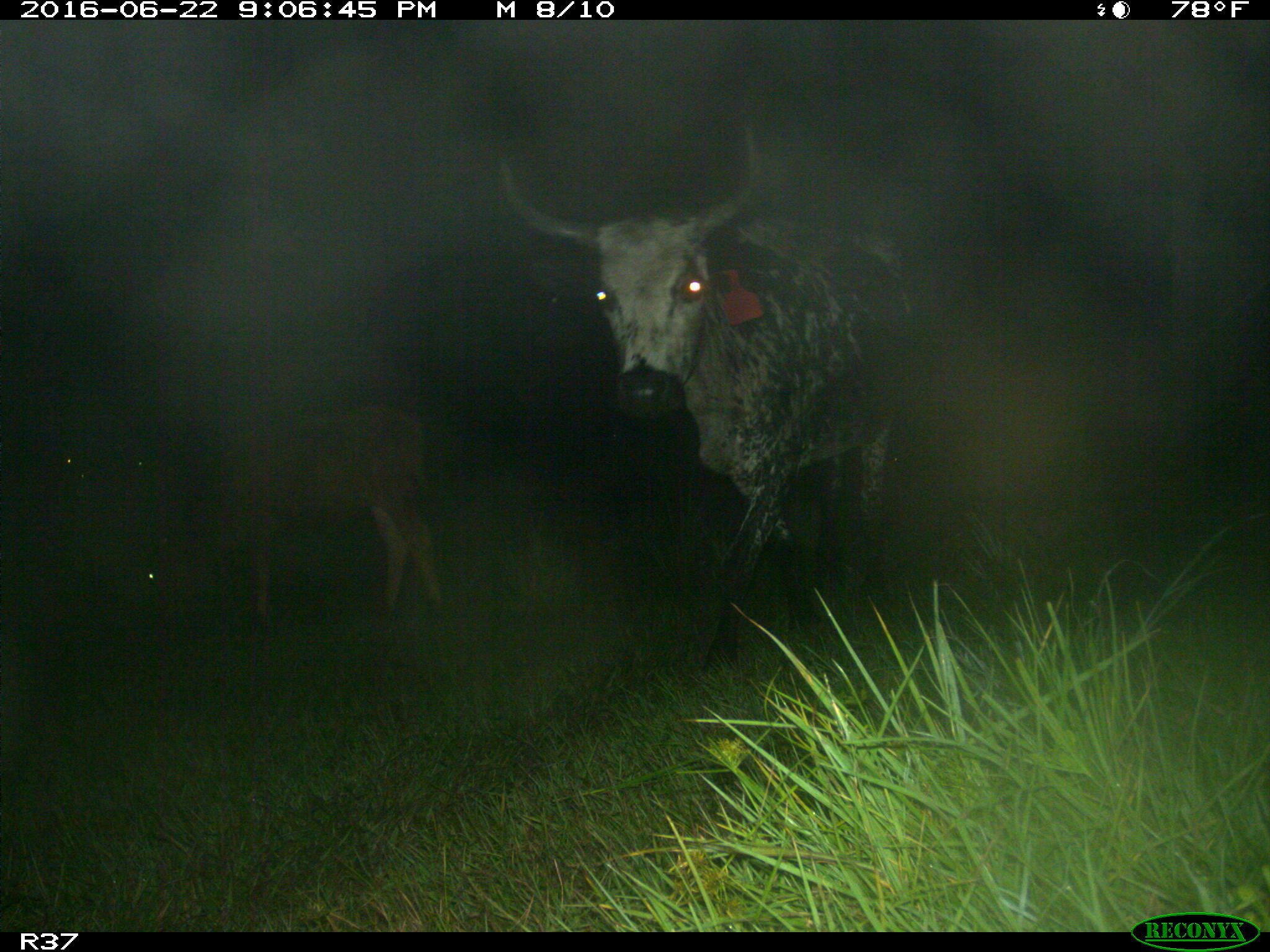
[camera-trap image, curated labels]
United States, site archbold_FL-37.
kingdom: Animalia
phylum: Chordata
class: Mammalia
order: Artiodactyla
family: Bovidae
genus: Bos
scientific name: Bos taurus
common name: domestic cow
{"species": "Bos taurus (domestic cow)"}